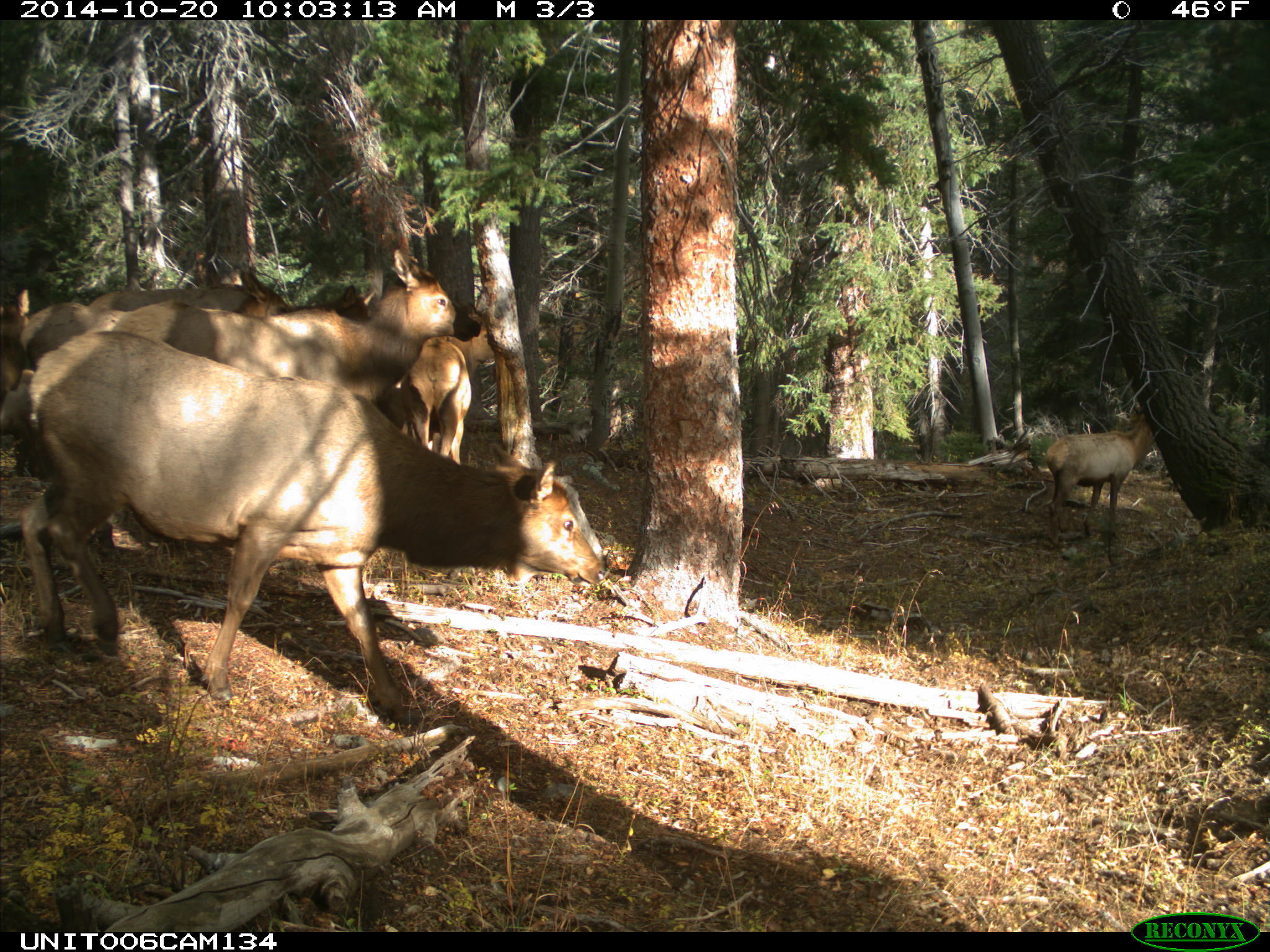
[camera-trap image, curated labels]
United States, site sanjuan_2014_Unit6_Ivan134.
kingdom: Animalia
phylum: Chordata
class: Mammalia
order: Artiodactyla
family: Cervidae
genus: Cervus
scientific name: Cervus elaphus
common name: red deer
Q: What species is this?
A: Cervus elaphus (red deer).